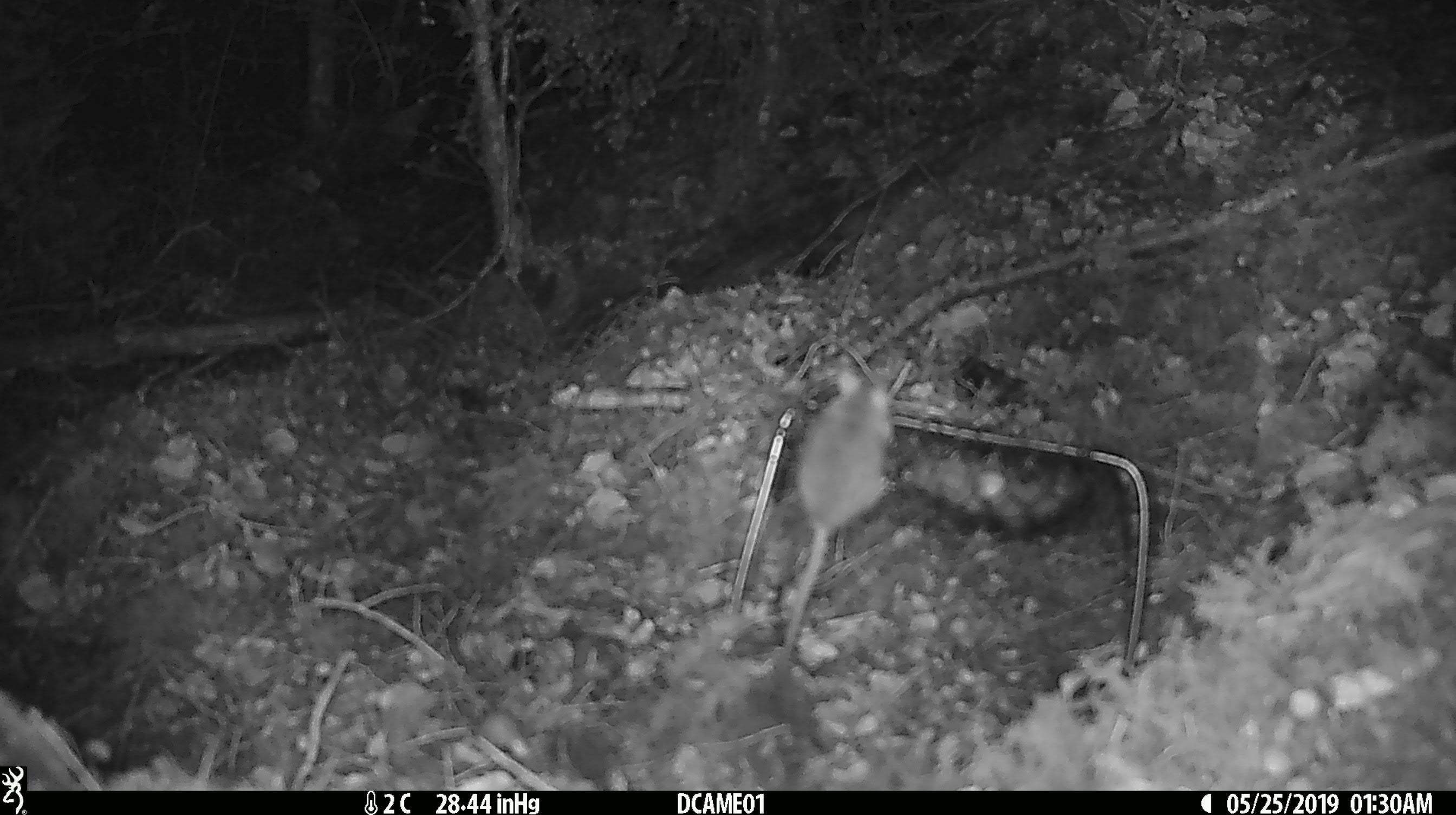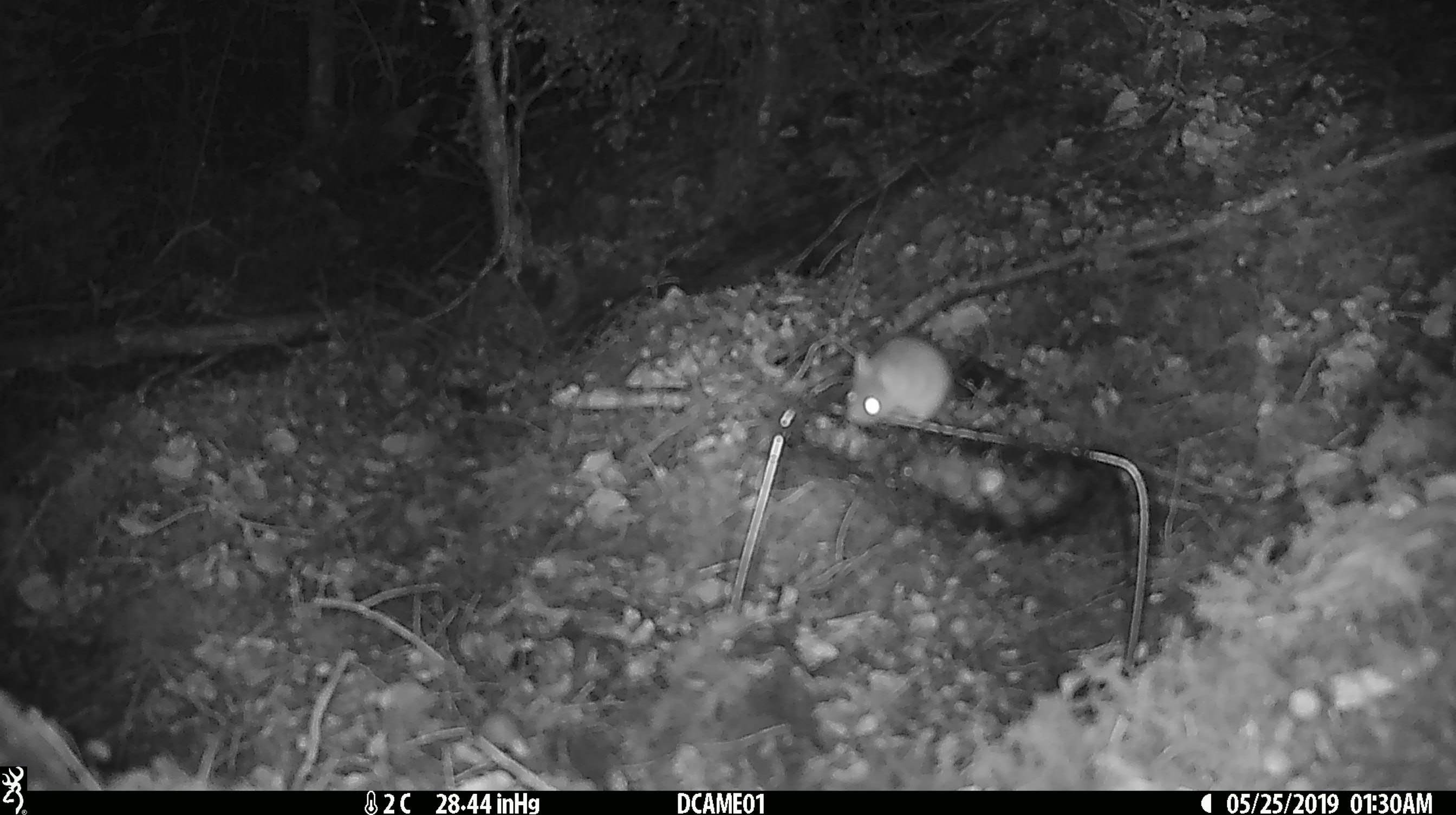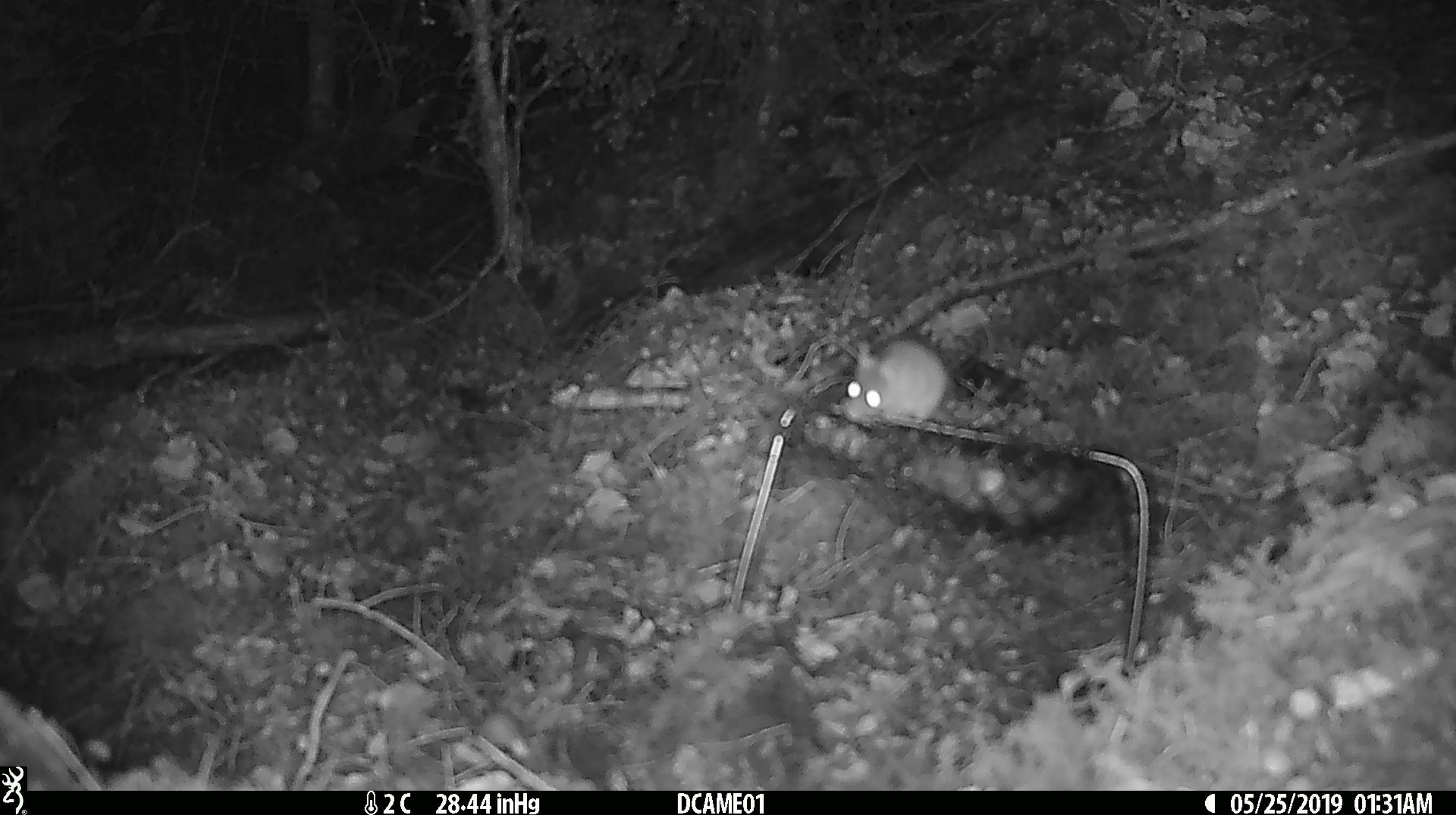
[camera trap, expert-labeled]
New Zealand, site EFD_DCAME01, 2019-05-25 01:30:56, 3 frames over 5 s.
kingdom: Animalia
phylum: Chordata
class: Mammalia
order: Rodentia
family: Muridae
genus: Mus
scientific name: Mus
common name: mouse